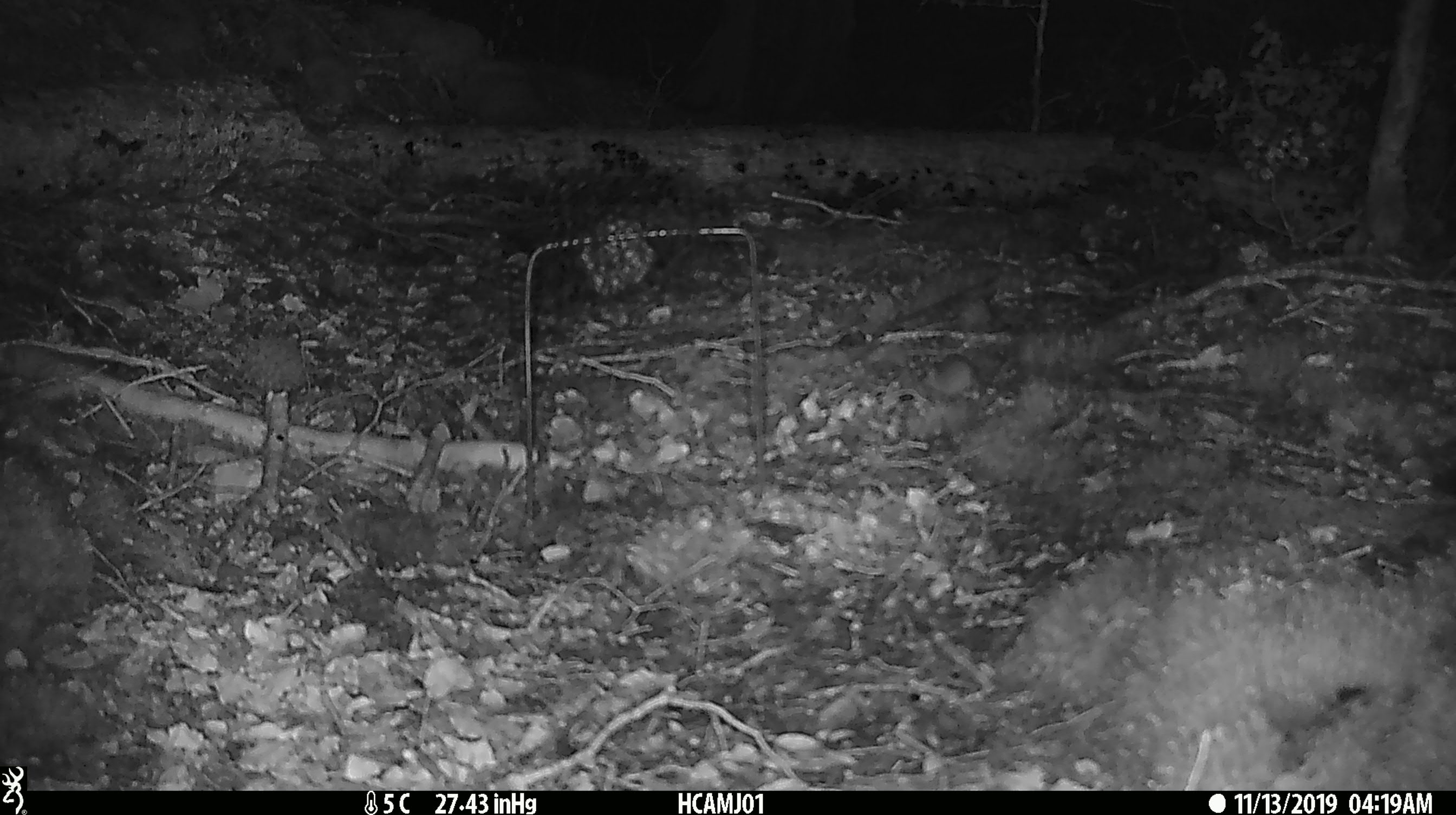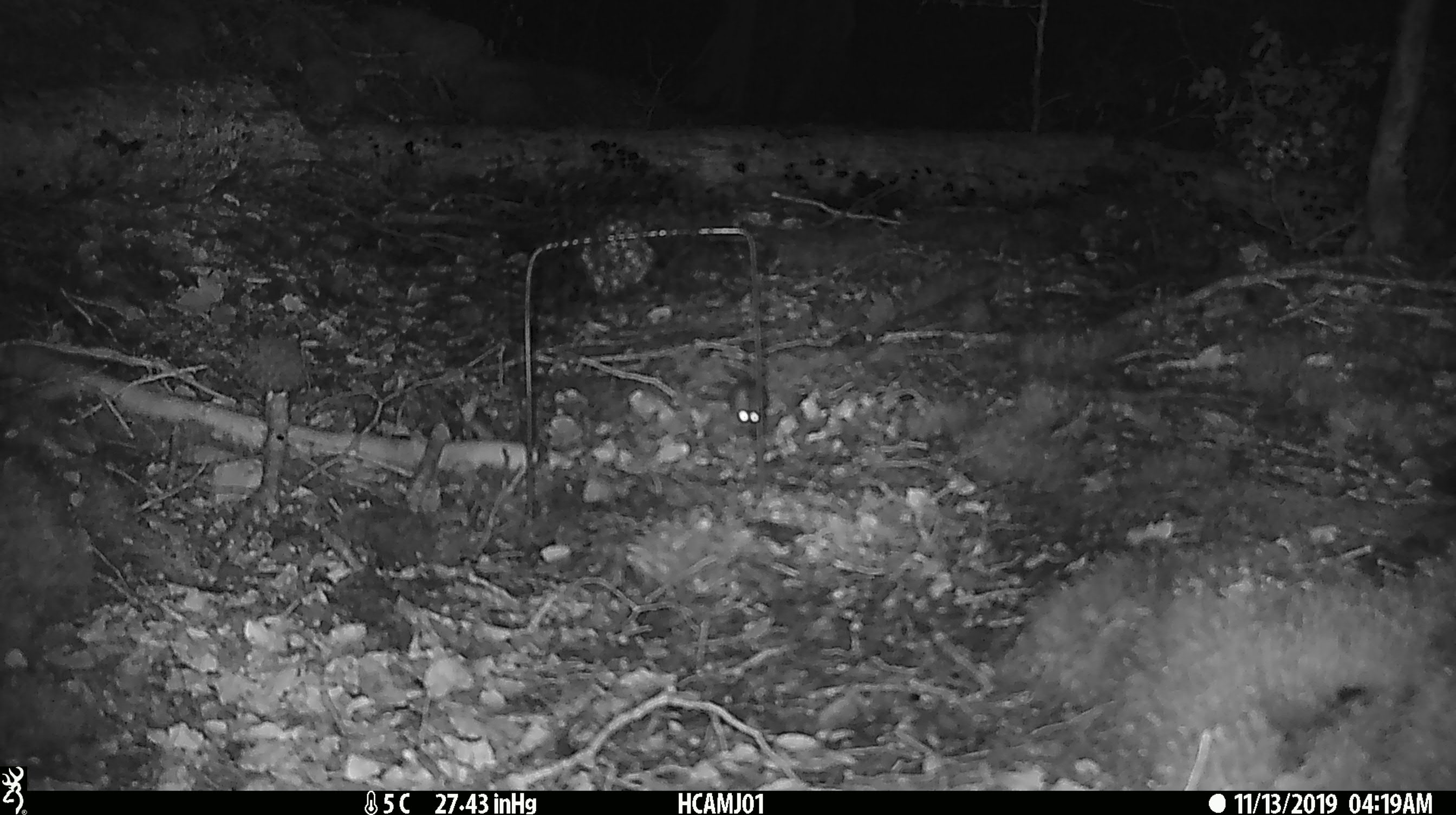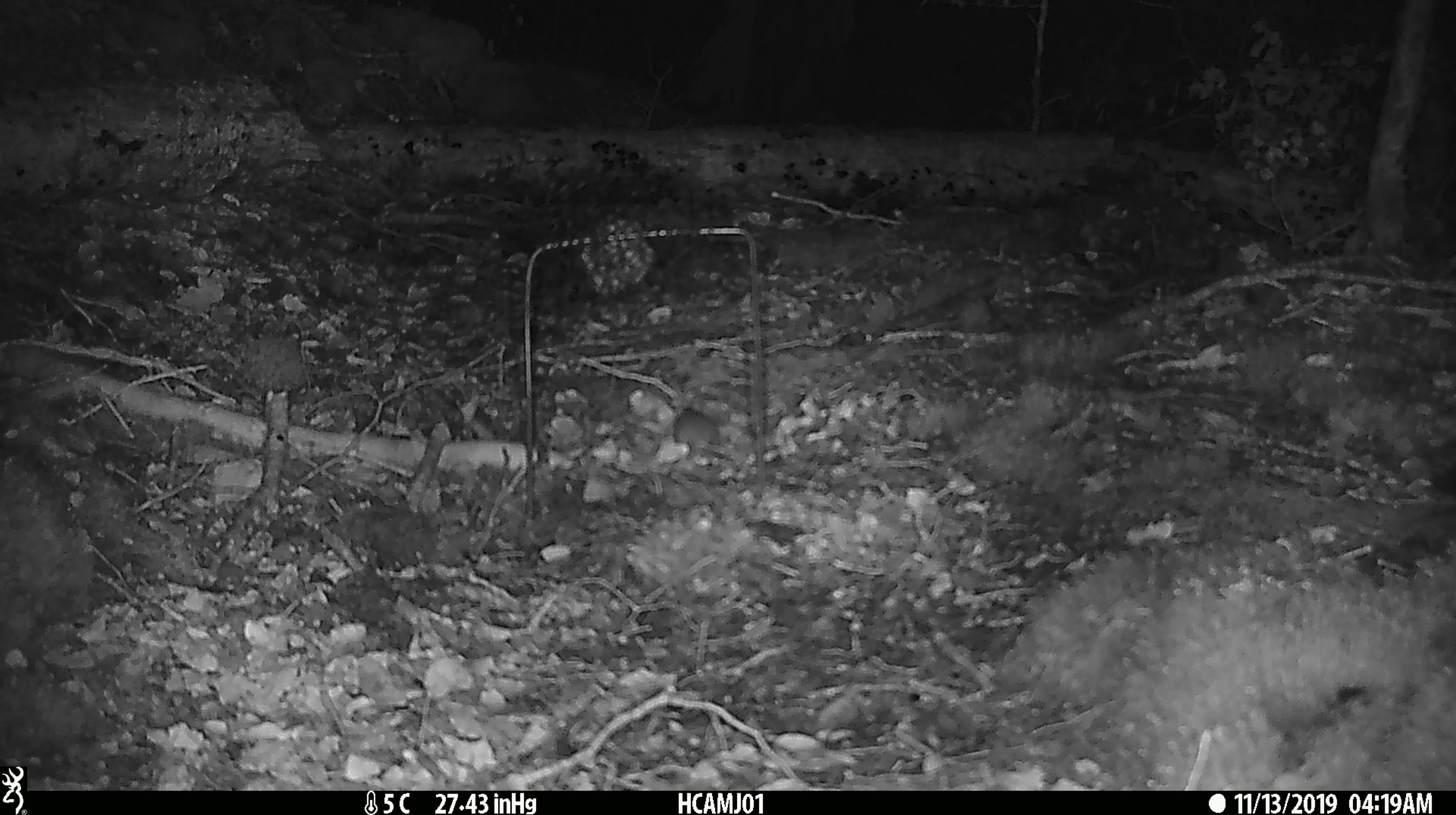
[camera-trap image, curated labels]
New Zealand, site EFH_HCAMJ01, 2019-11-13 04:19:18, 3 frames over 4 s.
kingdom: Animalia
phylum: Chordata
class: Mammalia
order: Rodentia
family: Muridae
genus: Mus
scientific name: Mus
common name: mouse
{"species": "mouse (Mus)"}